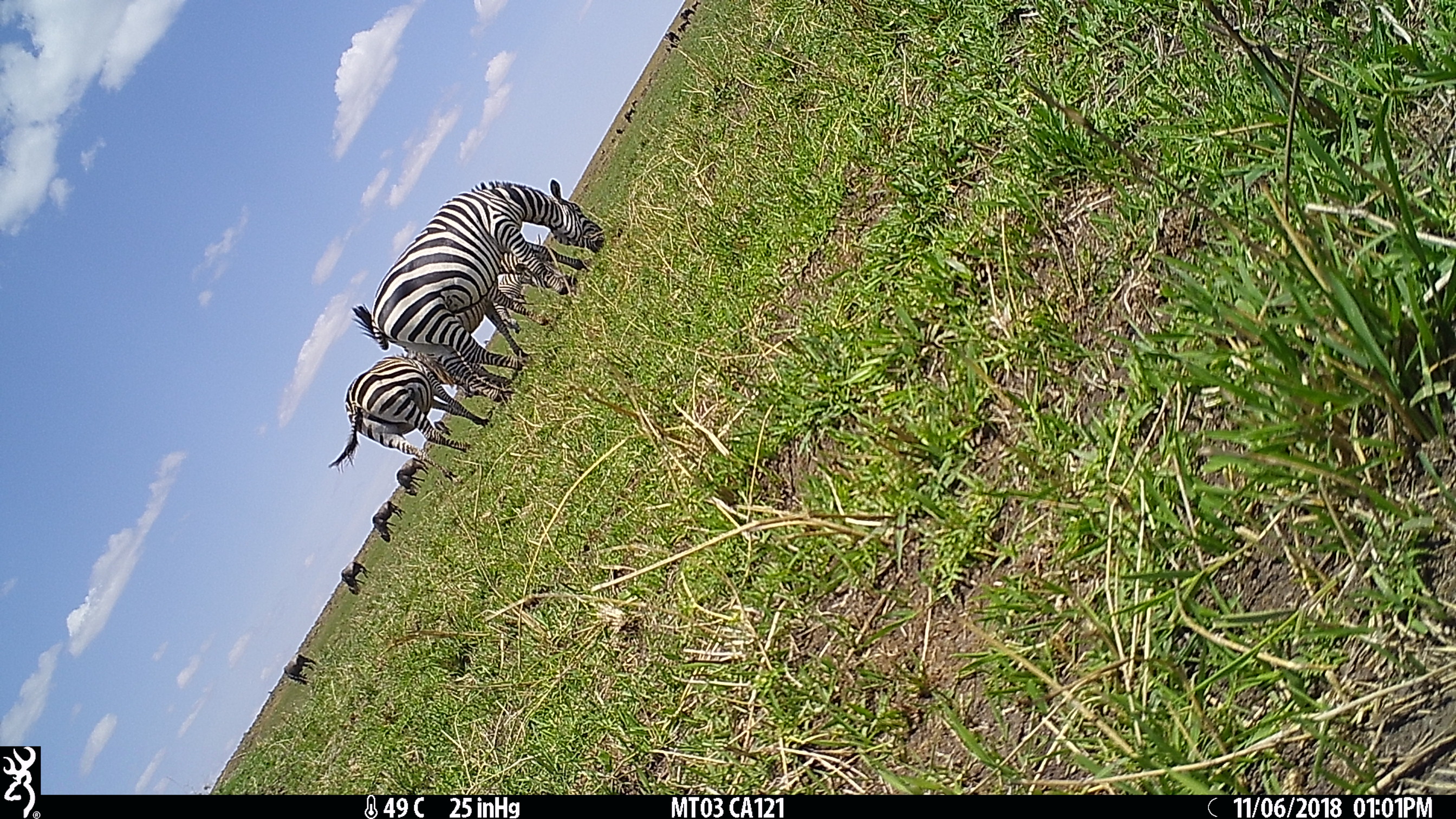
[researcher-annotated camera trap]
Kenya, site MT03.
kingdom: Animalia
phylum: Chordata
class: Mammalia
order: Artiodactyla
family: Bovidae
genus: Connochaetes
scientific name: Connochaetes taurinus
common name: blue wildebeest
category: wildebeest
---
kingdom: Animalia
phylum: Chordata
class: Mammalia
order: Perissodactyla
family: Equidae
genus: Equus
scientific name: Equus quagga burchellii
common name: burchell's zebra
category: zebra